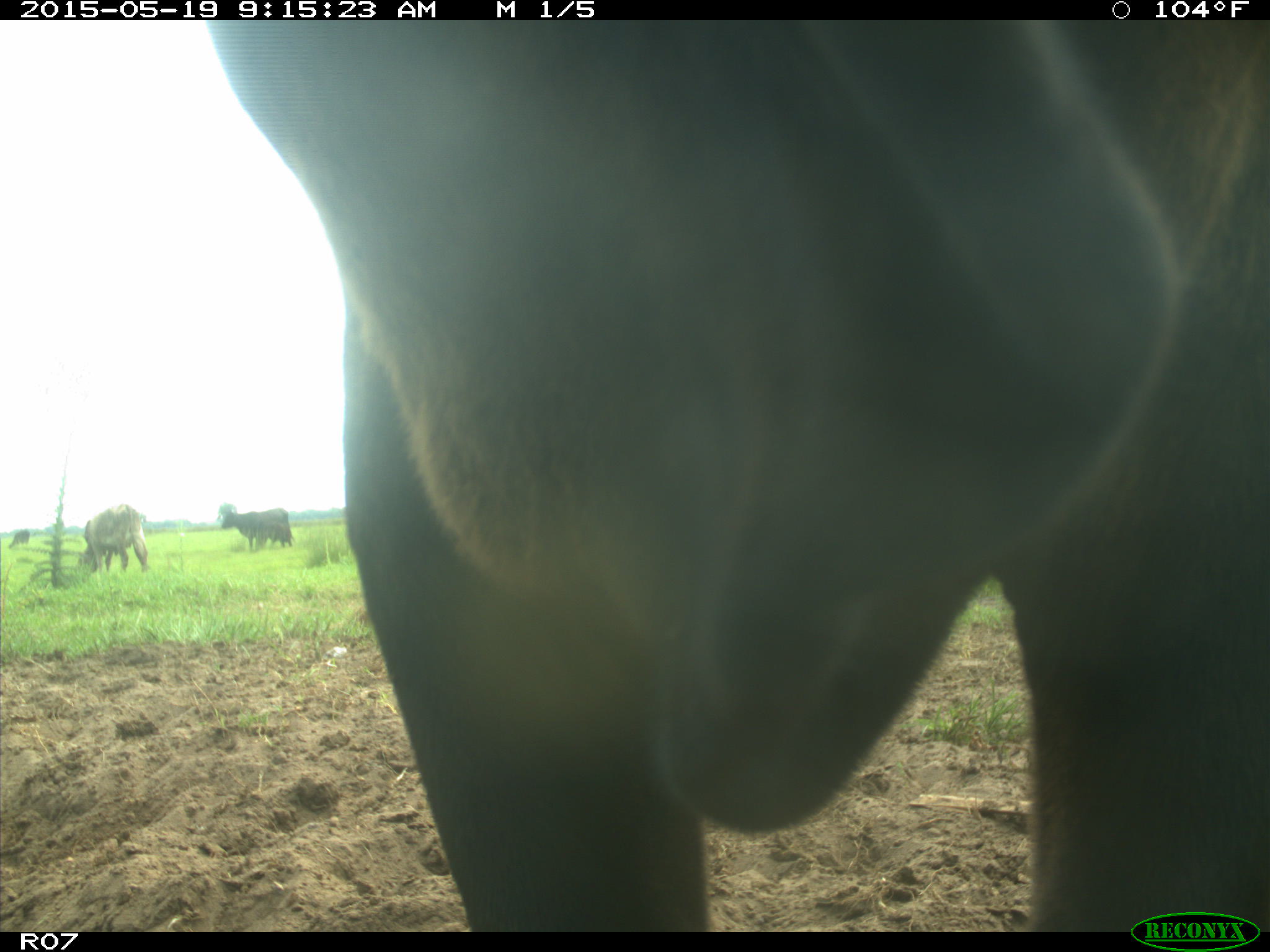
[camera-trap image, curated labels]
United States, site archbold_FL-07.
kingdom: Animalia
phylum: Chordata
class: Mammalia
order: Artiodactyla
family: Bovidae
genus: Bos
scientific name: Bos taurus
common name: domestic cow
Bos taurus (domestic cow).